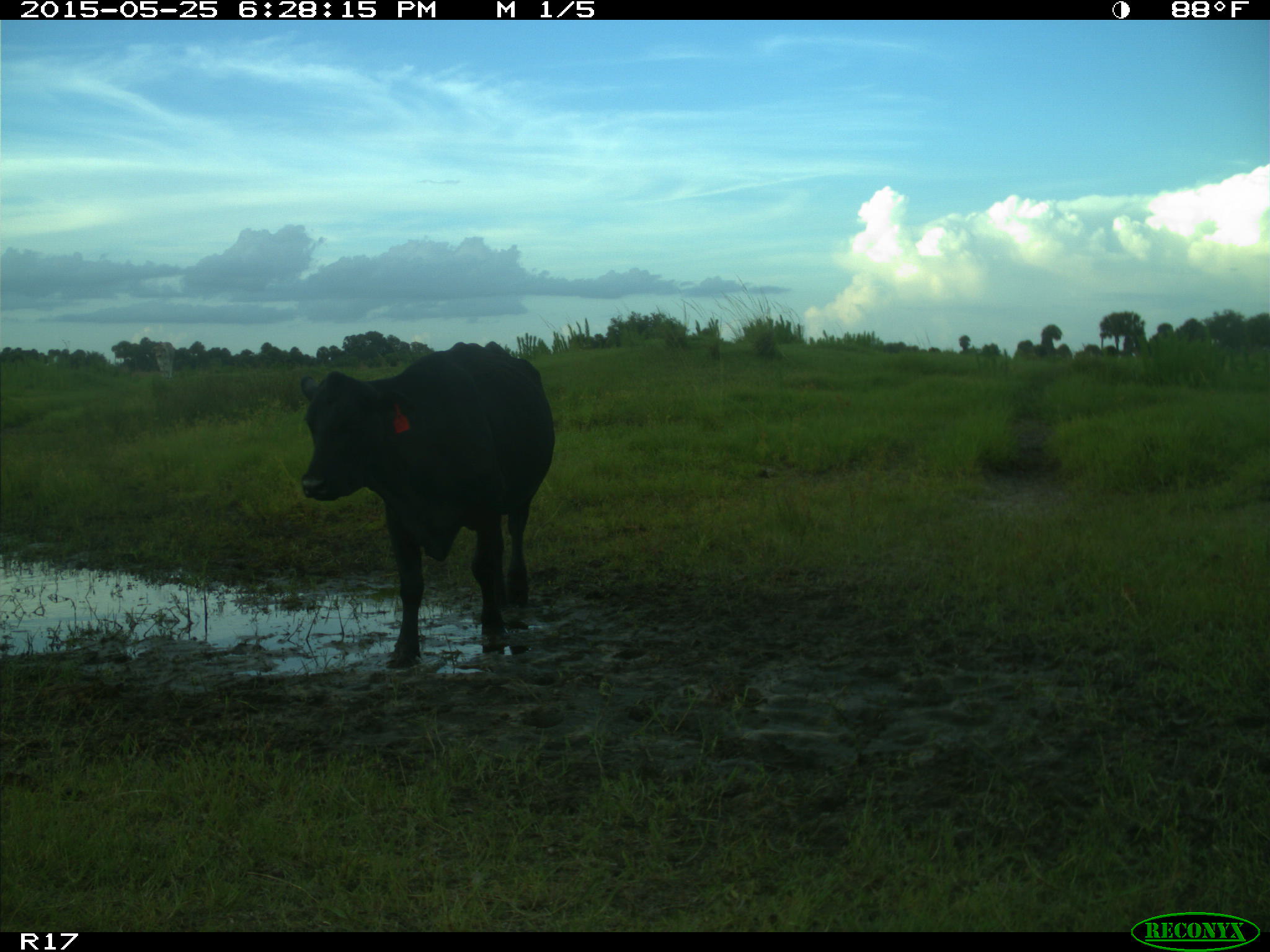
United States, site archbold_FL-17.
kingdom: Animalia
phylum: Chordata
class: Mammalia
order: Artiodactyla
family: Bovidae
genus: Bos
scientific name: Bos taurus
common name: domestic cow